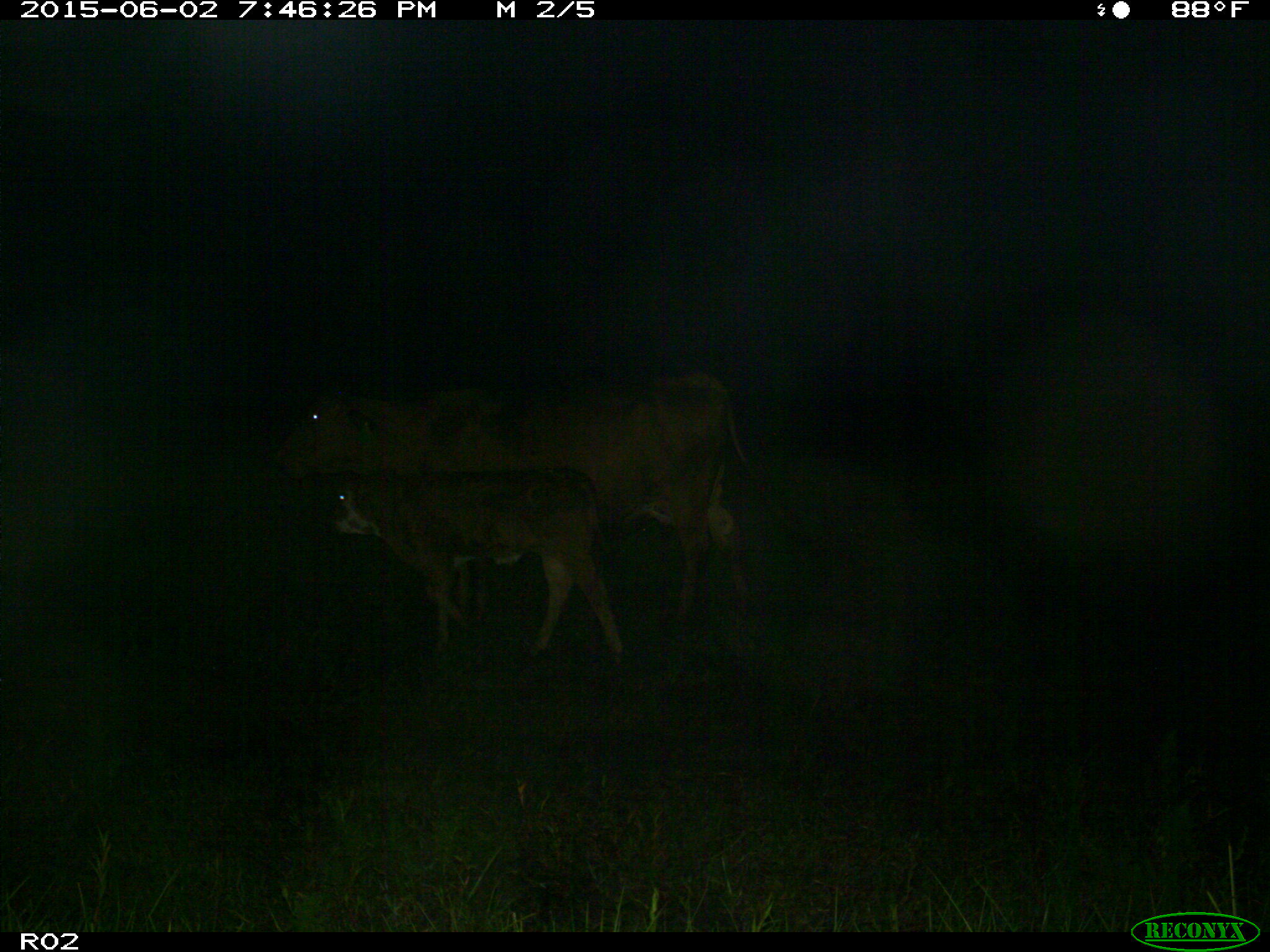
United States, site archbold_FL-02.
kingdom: Animalia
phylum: Chordata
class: Mammalia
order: Artiodactyla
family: Bovidae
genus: Bos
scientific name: Bos taurus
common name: domestic cow